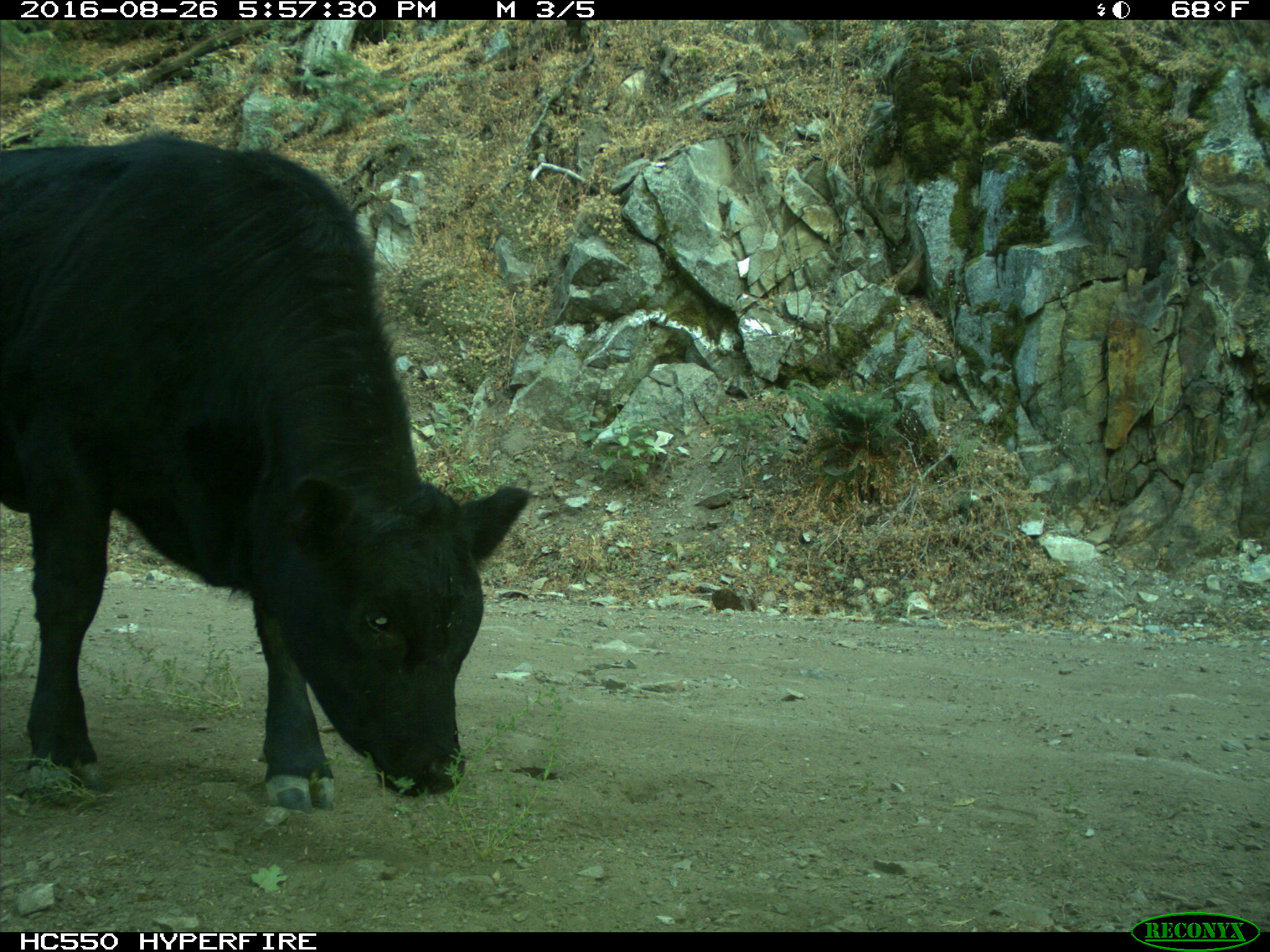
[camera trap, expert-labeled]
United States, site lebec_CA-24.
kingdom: Animalia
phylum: Chordata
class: Mammalia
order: Artiodactyla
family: Bovidae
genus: Bos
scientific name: Bos taurus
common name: domestic cow